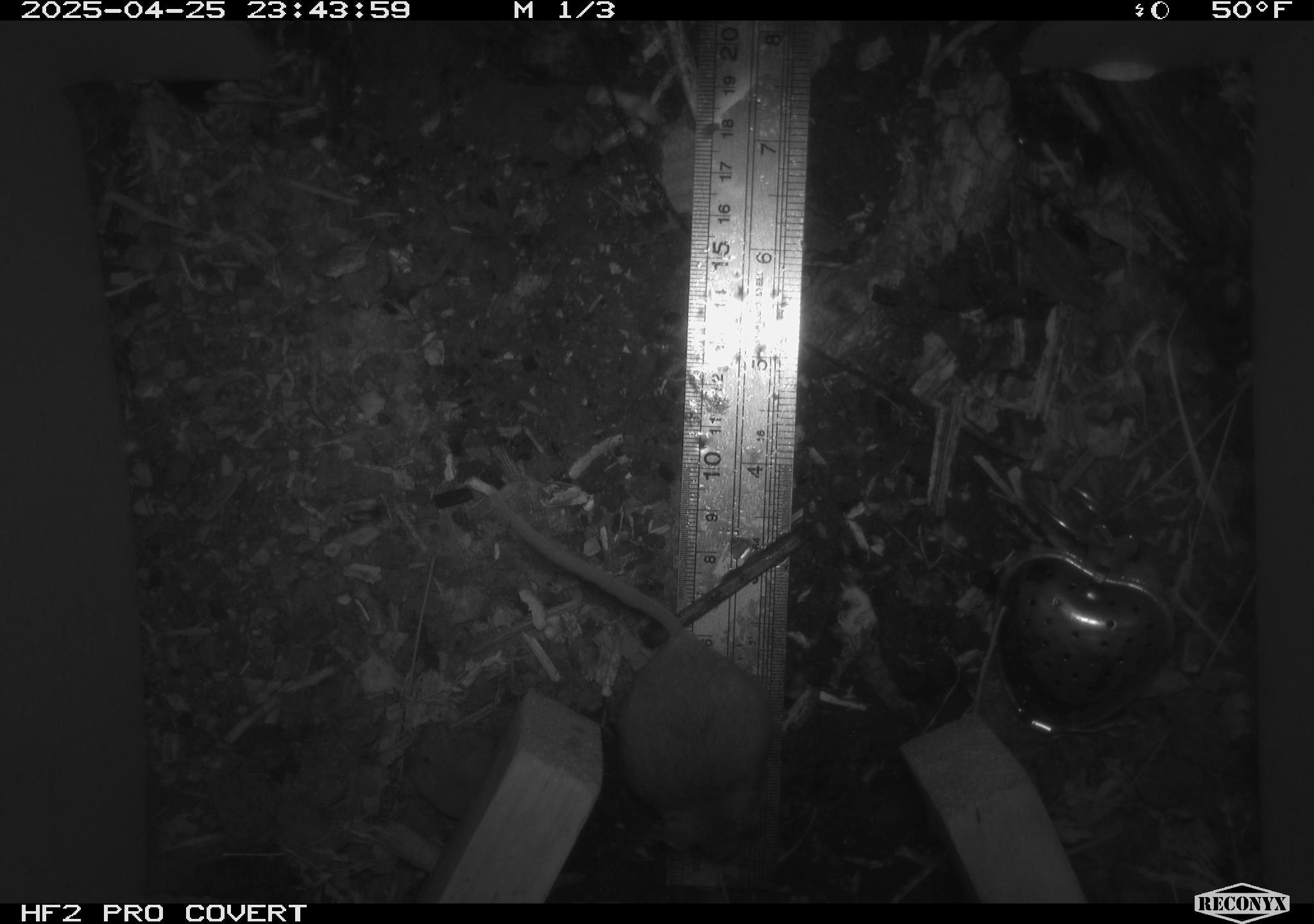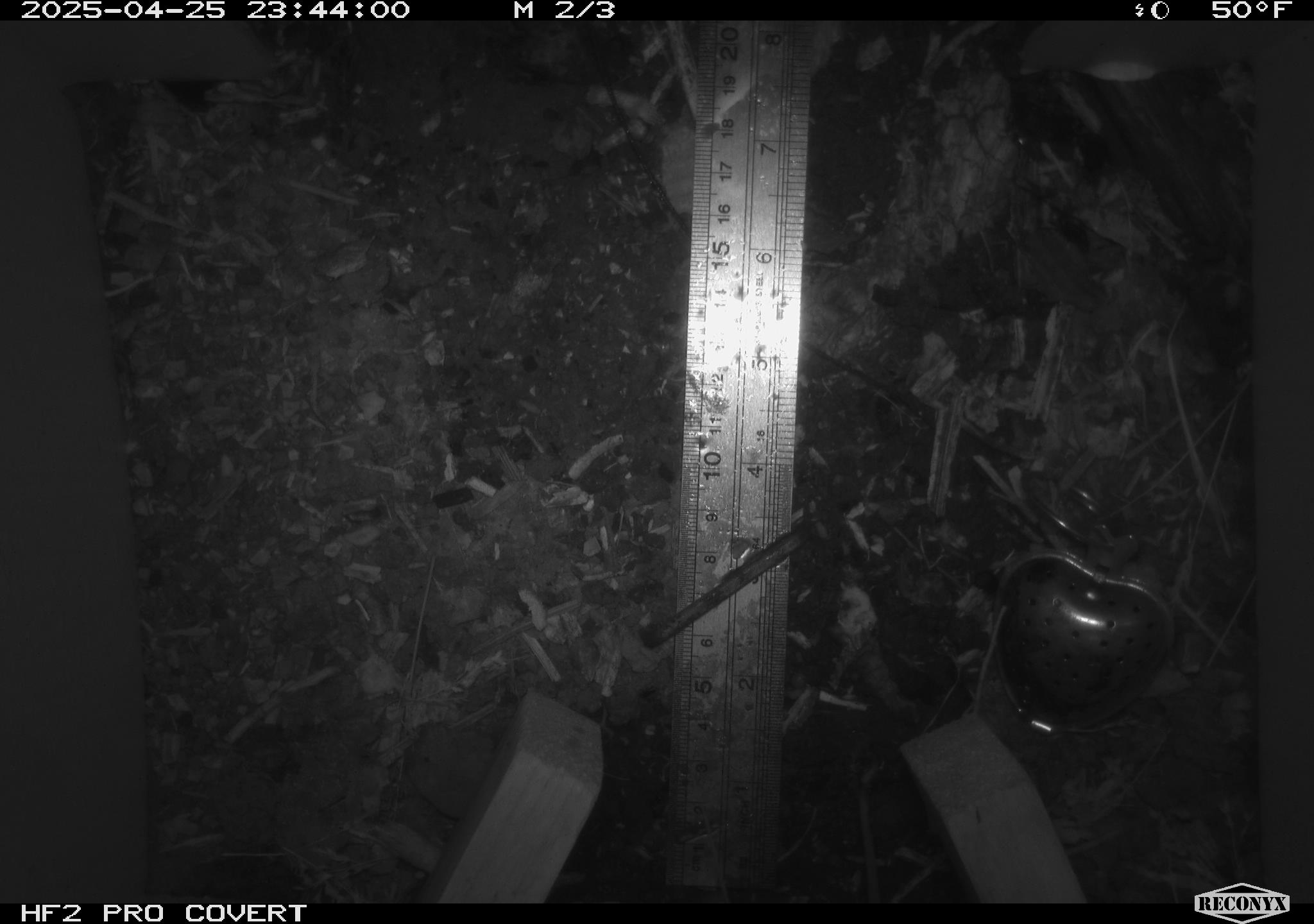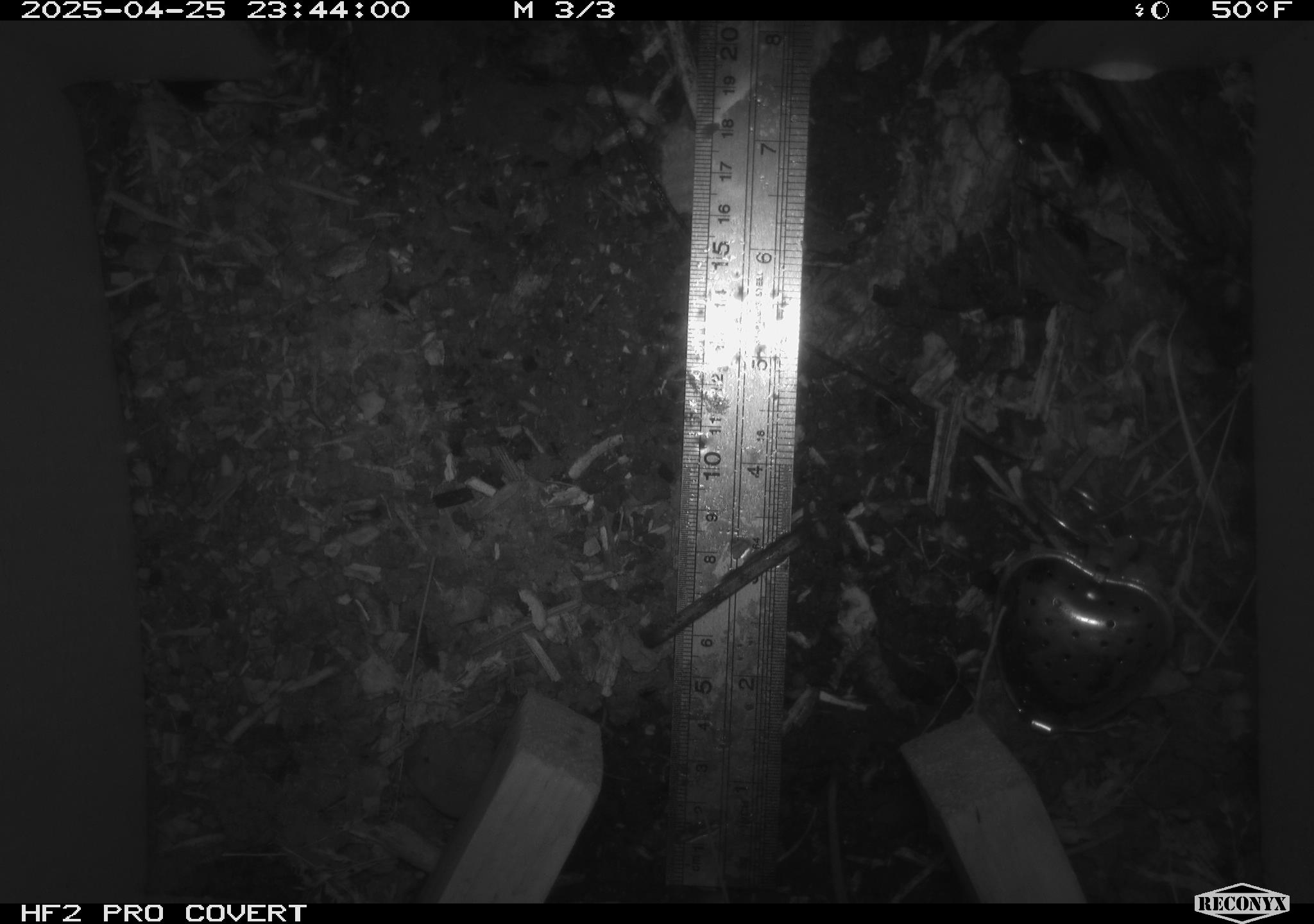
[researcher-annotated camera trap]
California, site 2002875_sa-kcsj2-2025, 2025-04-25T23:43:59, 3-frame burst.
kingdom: Animalia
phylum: Chordata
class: Mammalia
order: Rodentia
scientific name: Rodentia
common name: rodent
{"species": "rodent (Rodentia)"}